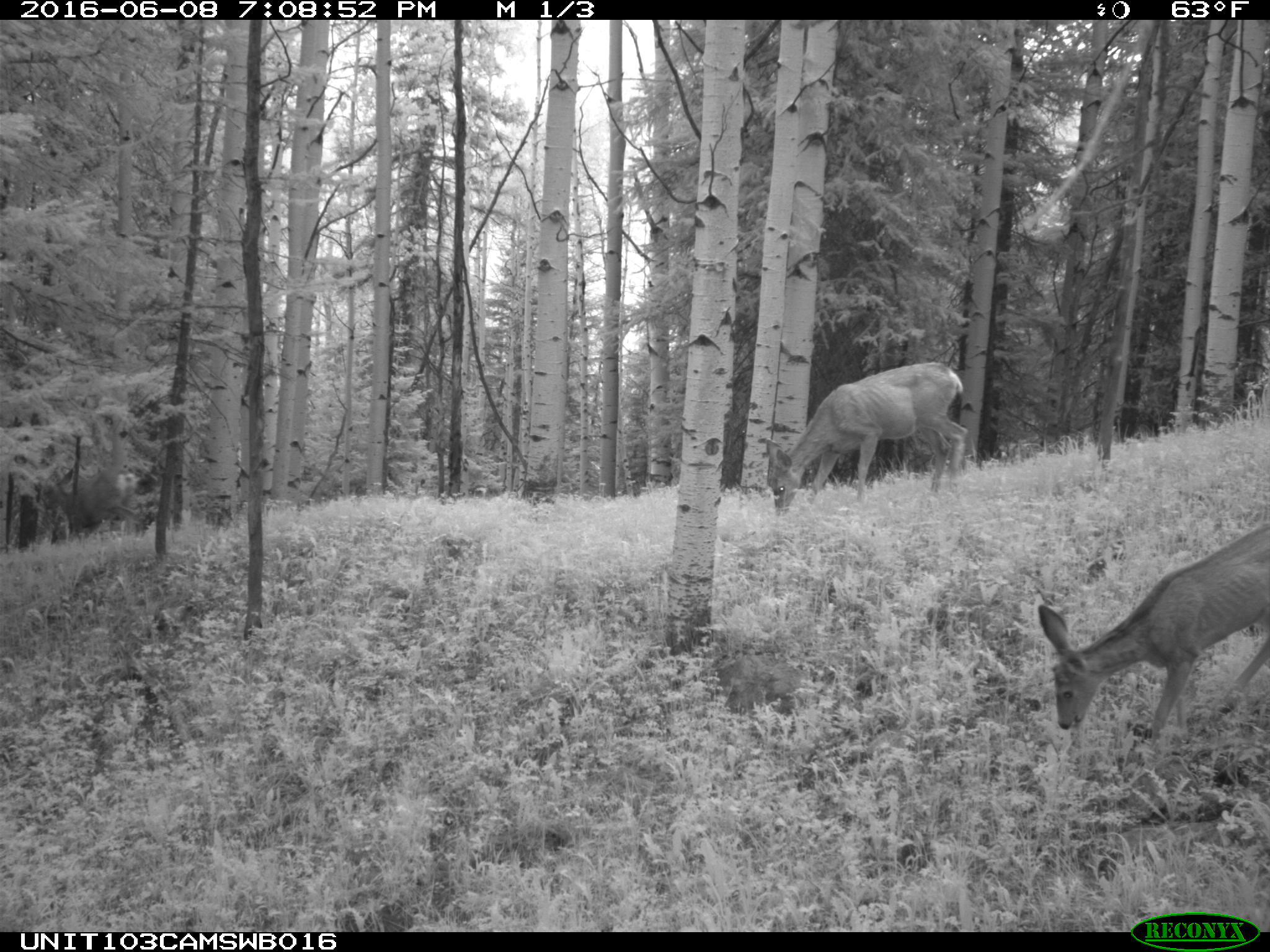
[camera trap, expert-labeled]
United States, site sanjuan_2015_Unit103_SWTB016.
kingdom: Animalia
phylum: Chordata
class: Mammalia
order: Artiodactyla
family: Cervidae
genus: Odocoileus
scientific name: Odocoileus hemionus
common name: mule deer